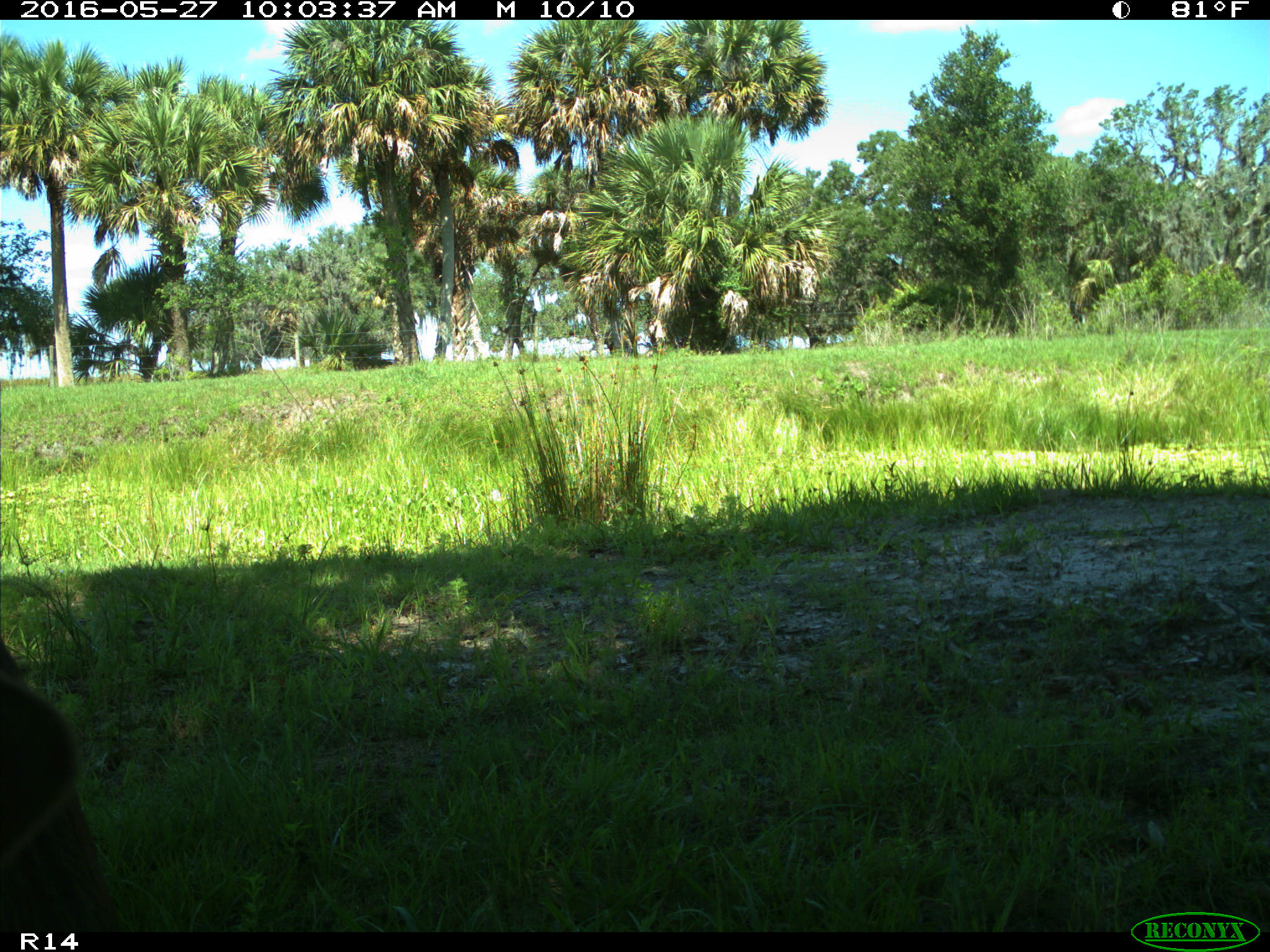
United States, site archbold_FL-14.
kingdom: Animalia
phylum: Chordata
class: Mammalia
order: Artiodactyla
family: Suidae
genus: Sus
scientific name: Sus scrofa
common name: wild boar